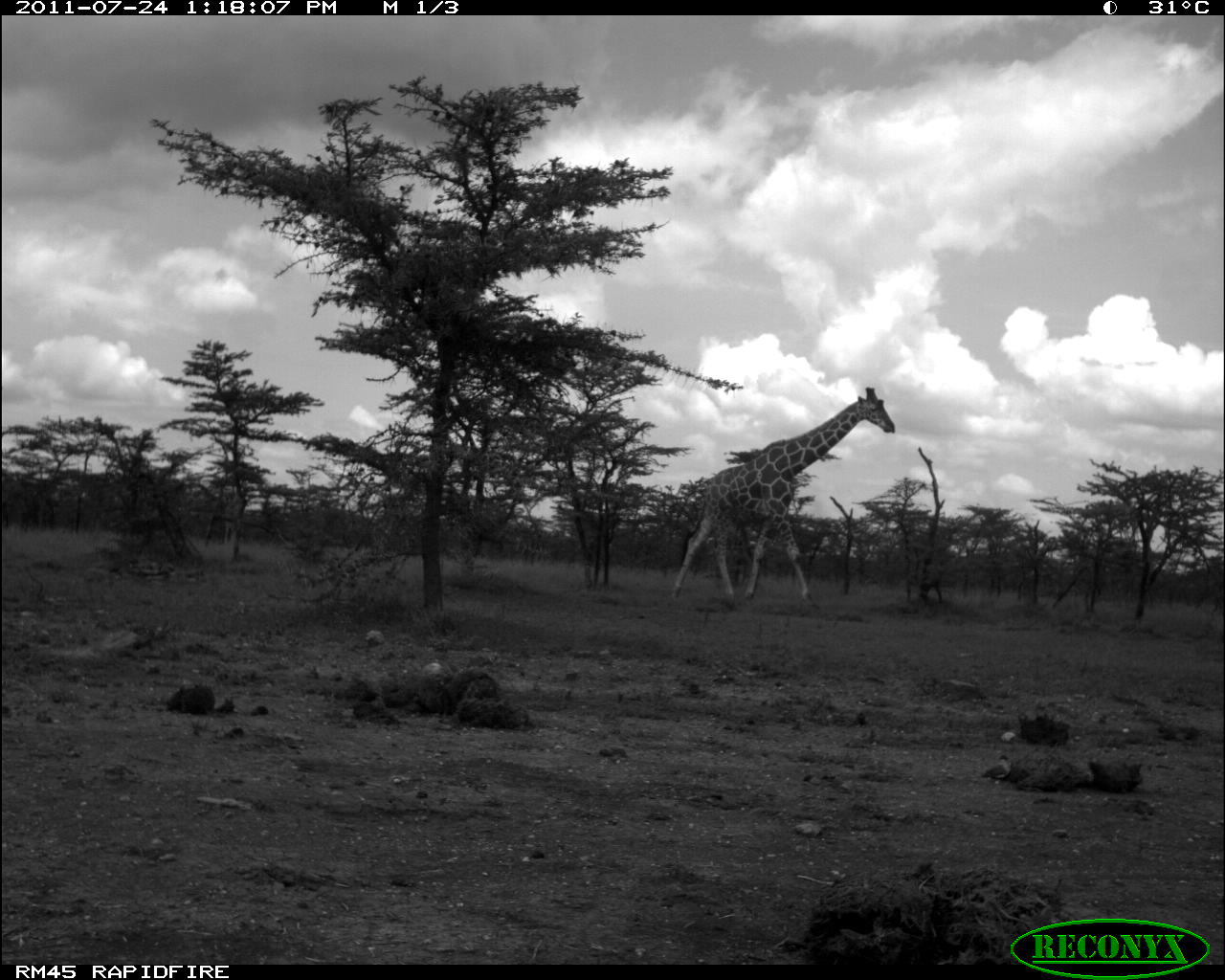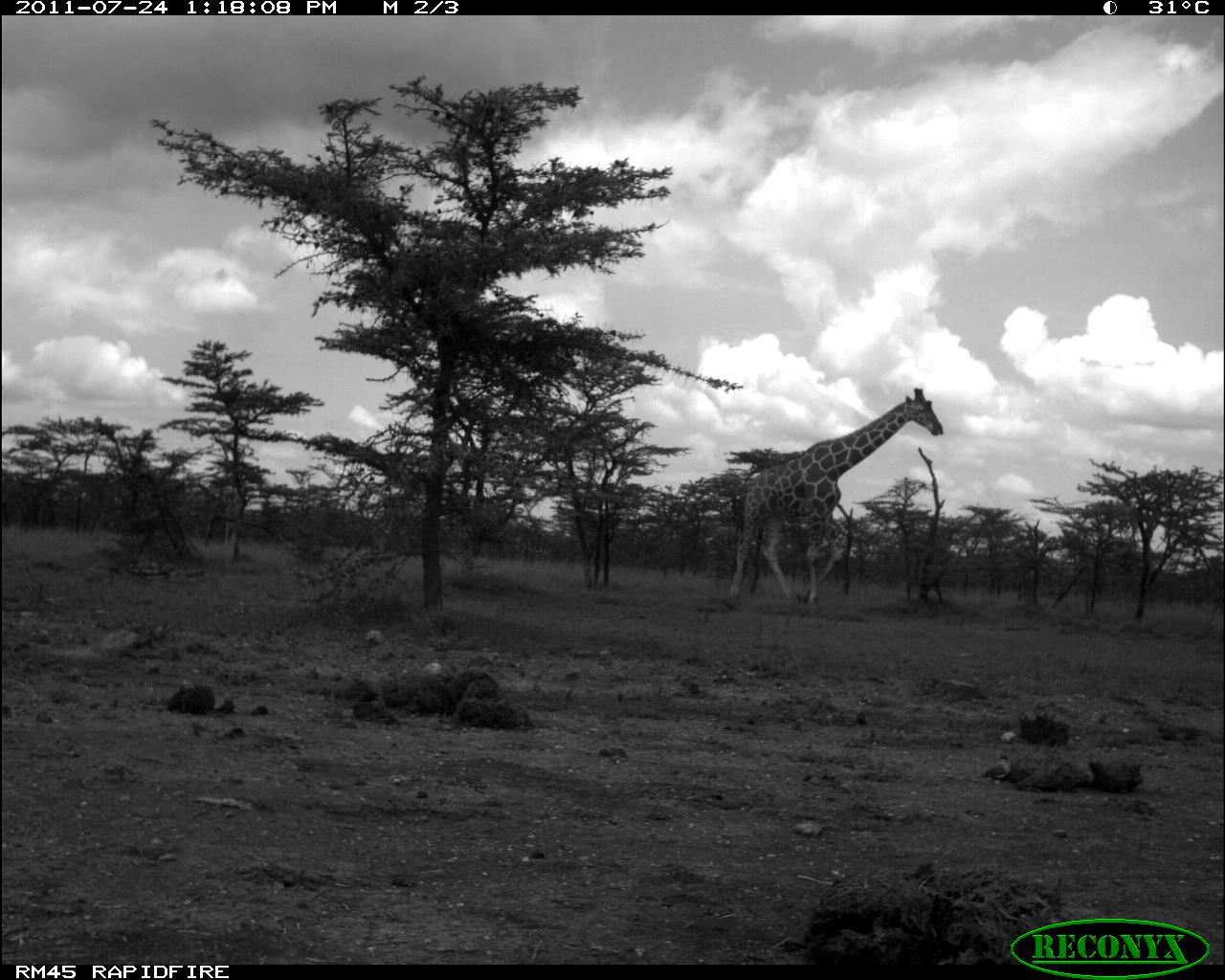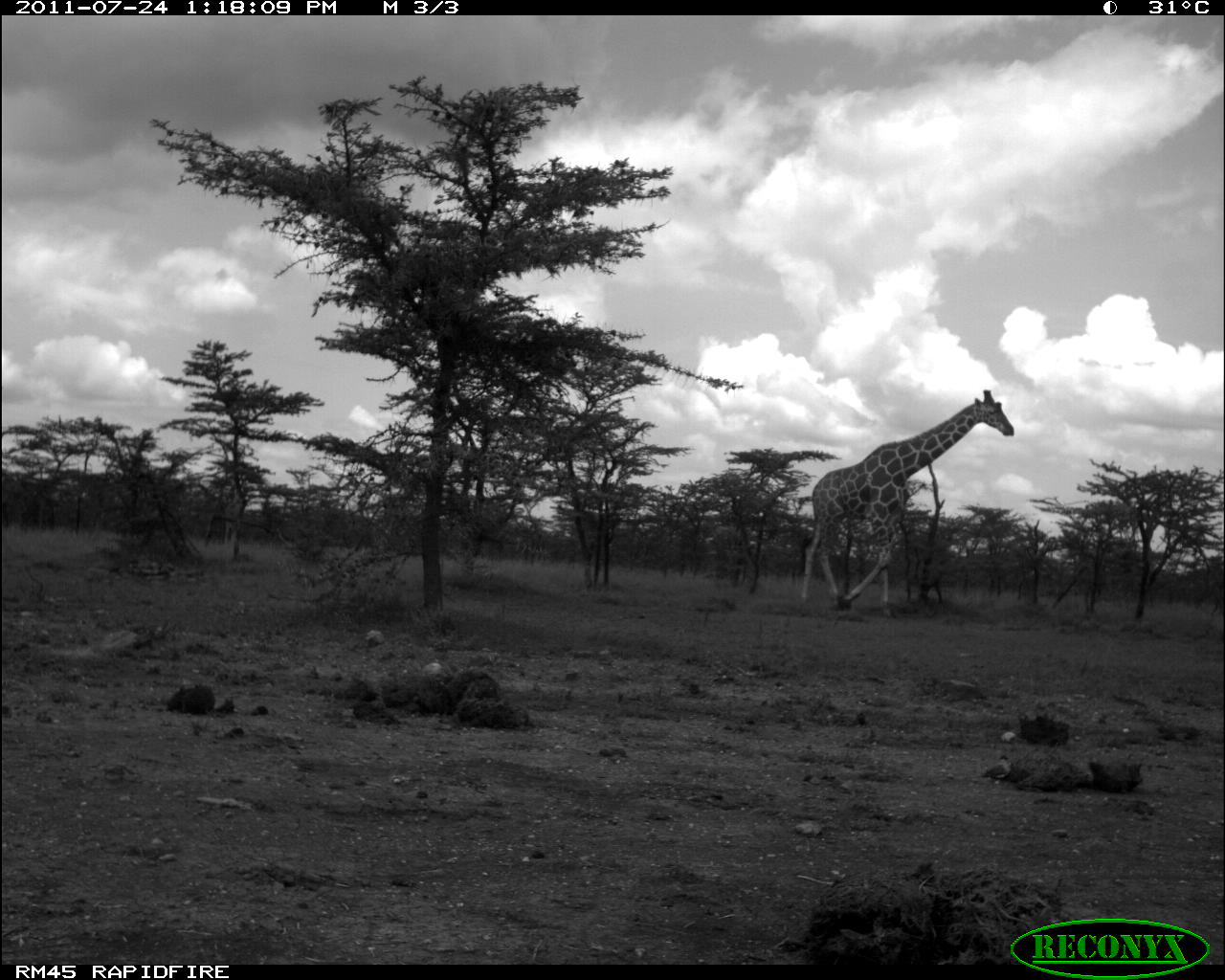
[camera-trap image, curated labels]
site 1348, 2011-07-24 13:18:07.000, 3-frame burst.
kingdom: Animalia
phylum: Chordata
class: Mammalia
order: Artiodactyla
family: Giraffidae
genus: Giraffa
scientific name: Giraffa camelopardalis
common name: giraffe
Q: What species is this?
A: Giraffa camelopardalis (giraffe).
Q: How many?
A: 1.